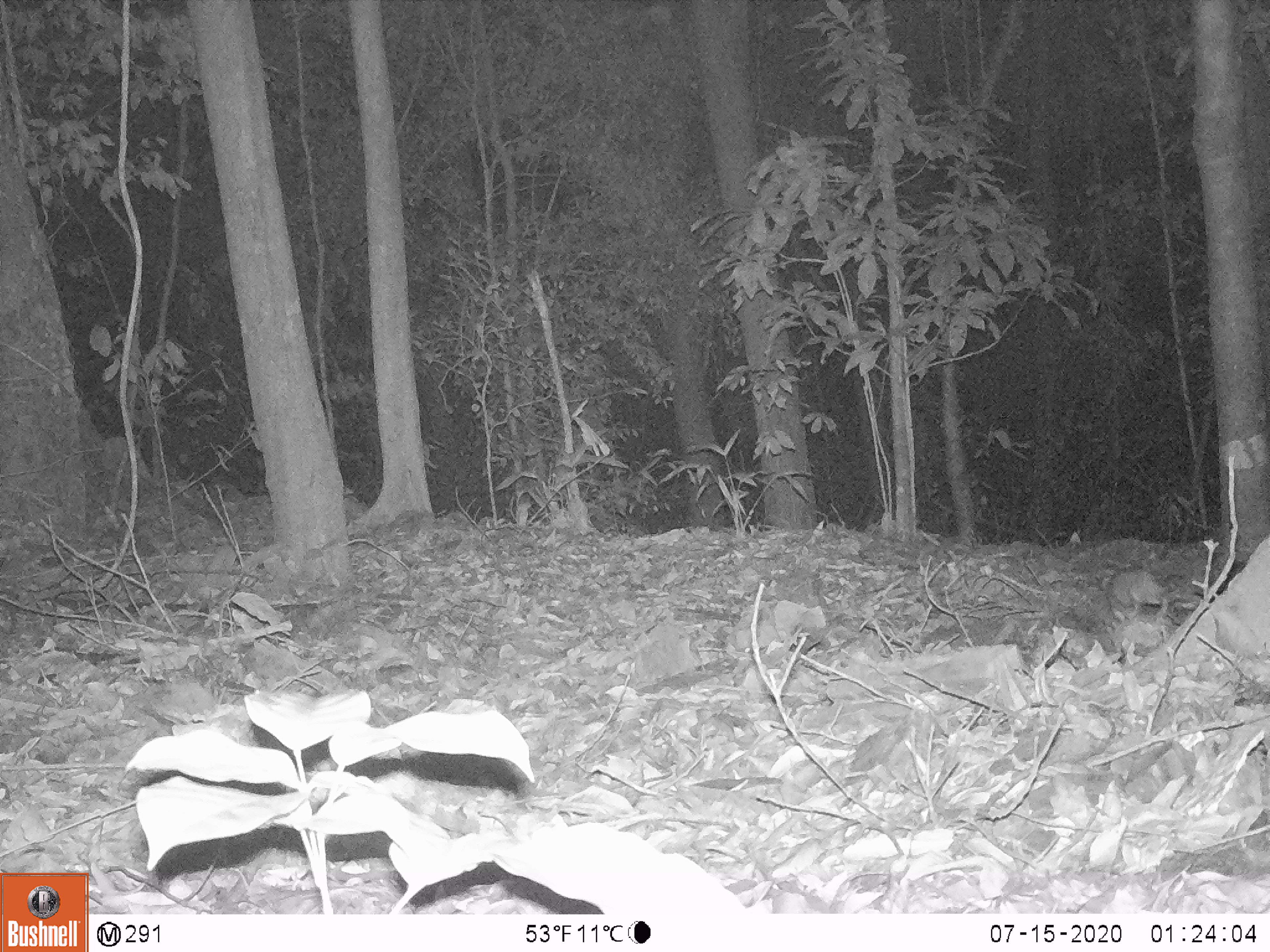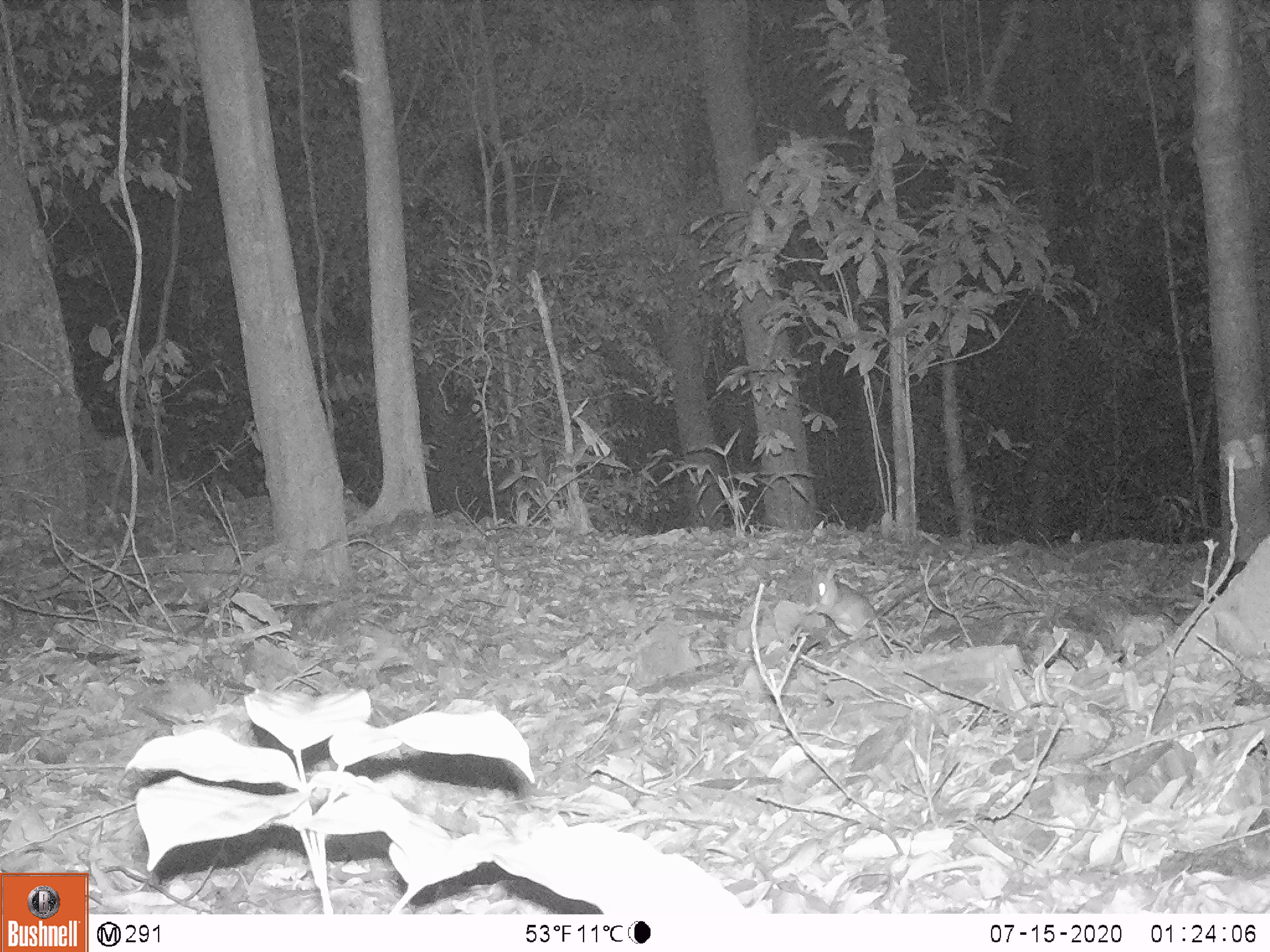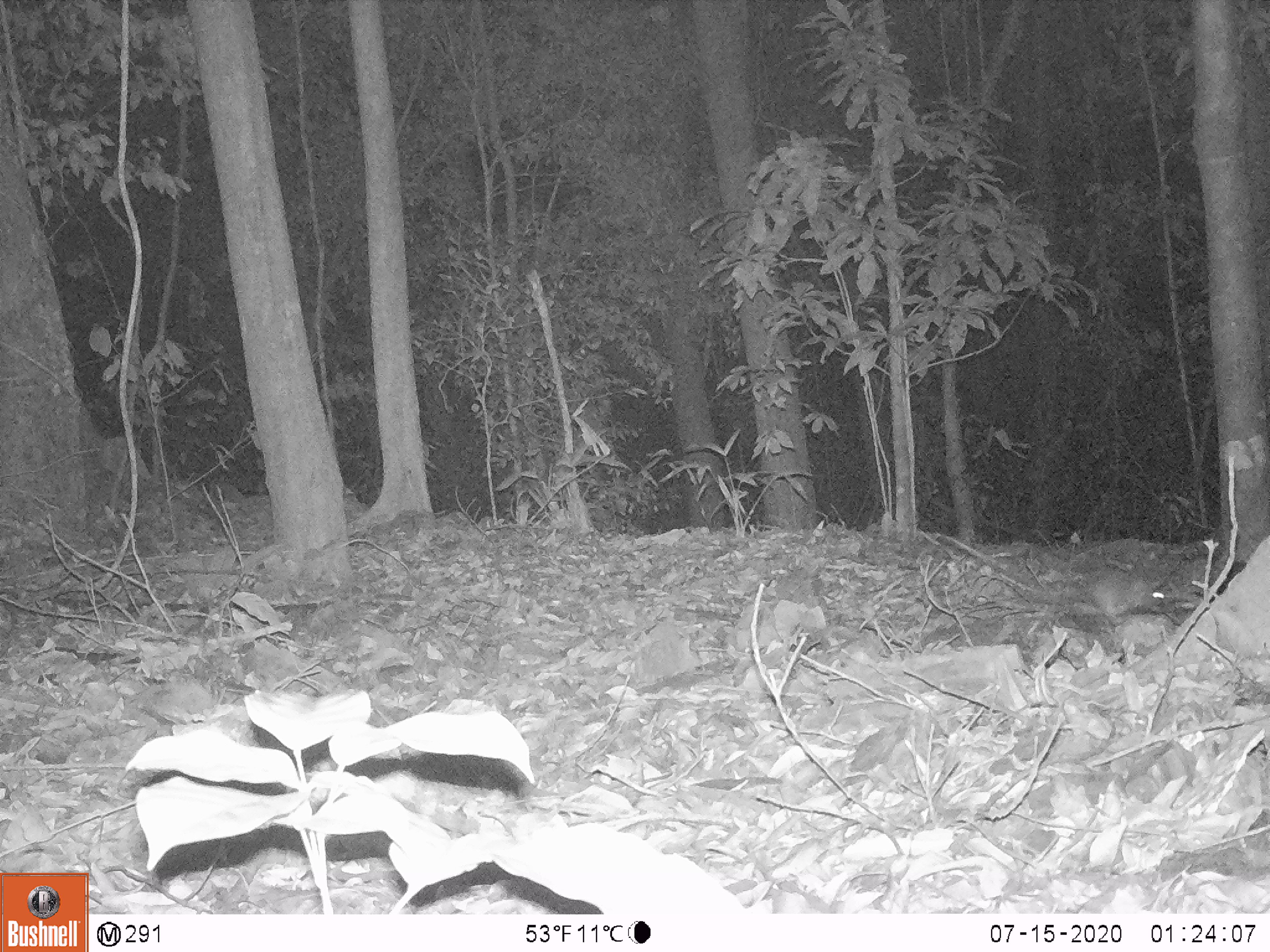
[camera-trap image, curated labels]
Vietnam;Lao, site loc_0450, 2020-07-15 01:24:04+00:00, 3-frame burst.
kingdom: Animalia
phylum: Chordata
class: Mammalia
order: Rodentia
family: Muridae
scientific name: Muridae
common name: old-world mice and rats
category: unidentified murid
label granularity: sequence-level